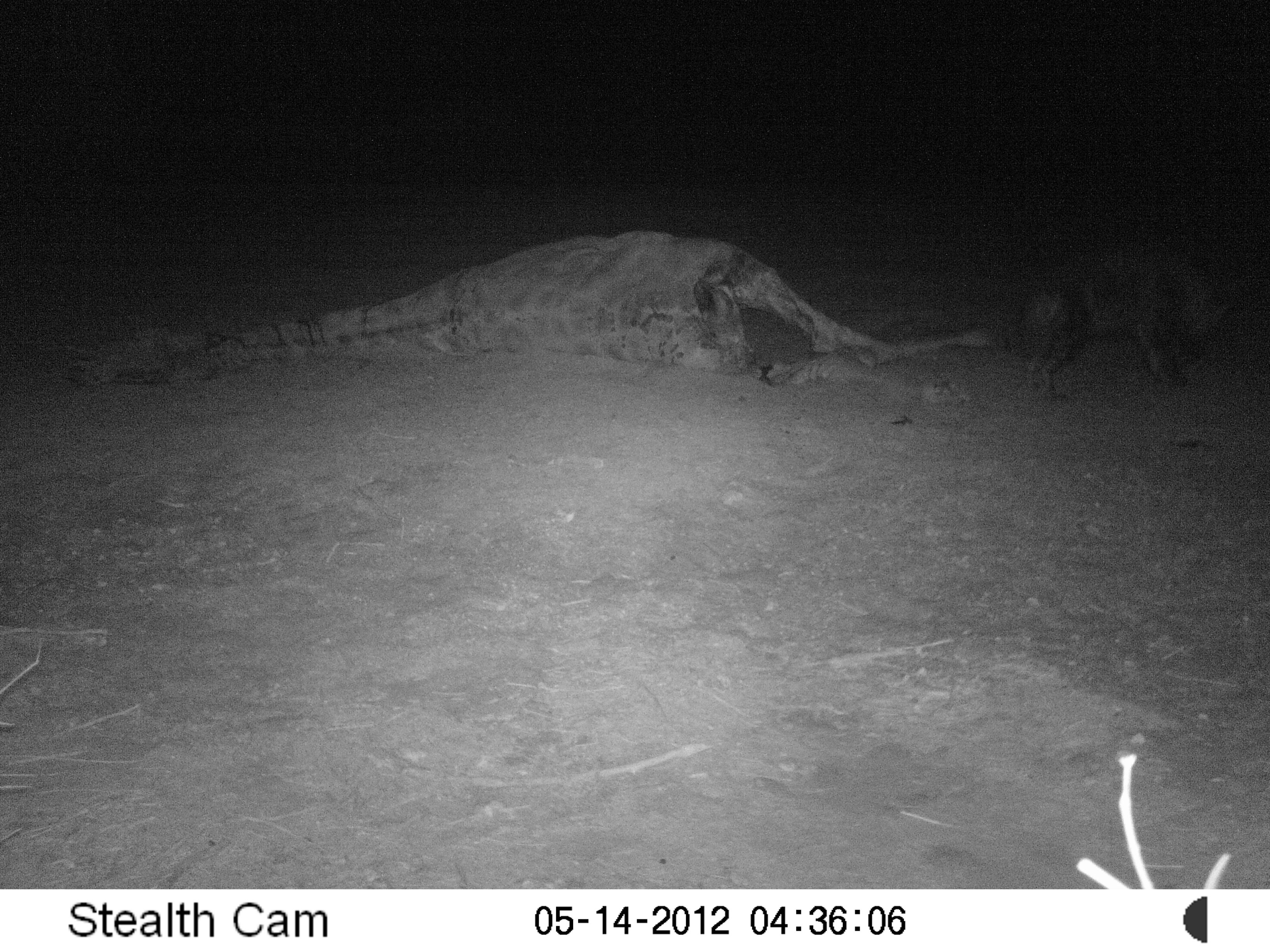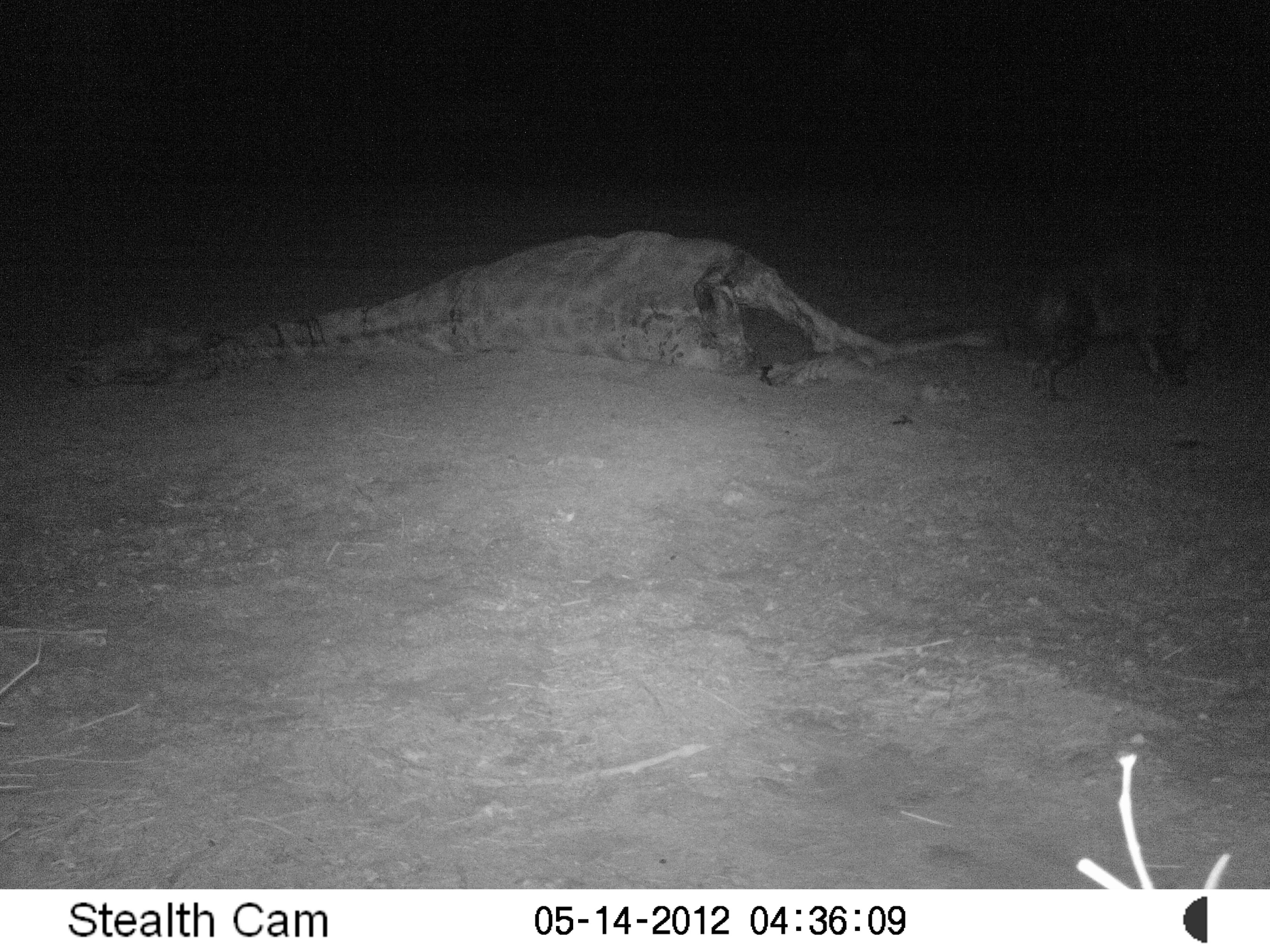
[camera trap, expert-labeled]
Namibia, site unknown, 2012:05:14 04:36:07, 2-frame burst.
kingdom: Animalia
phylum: Chordata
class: Mammalia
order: Carnivora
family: Hyaenidae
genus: Parahyaena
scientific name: Parahyaena brunnea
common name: brown hyena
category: hyaena brunnea